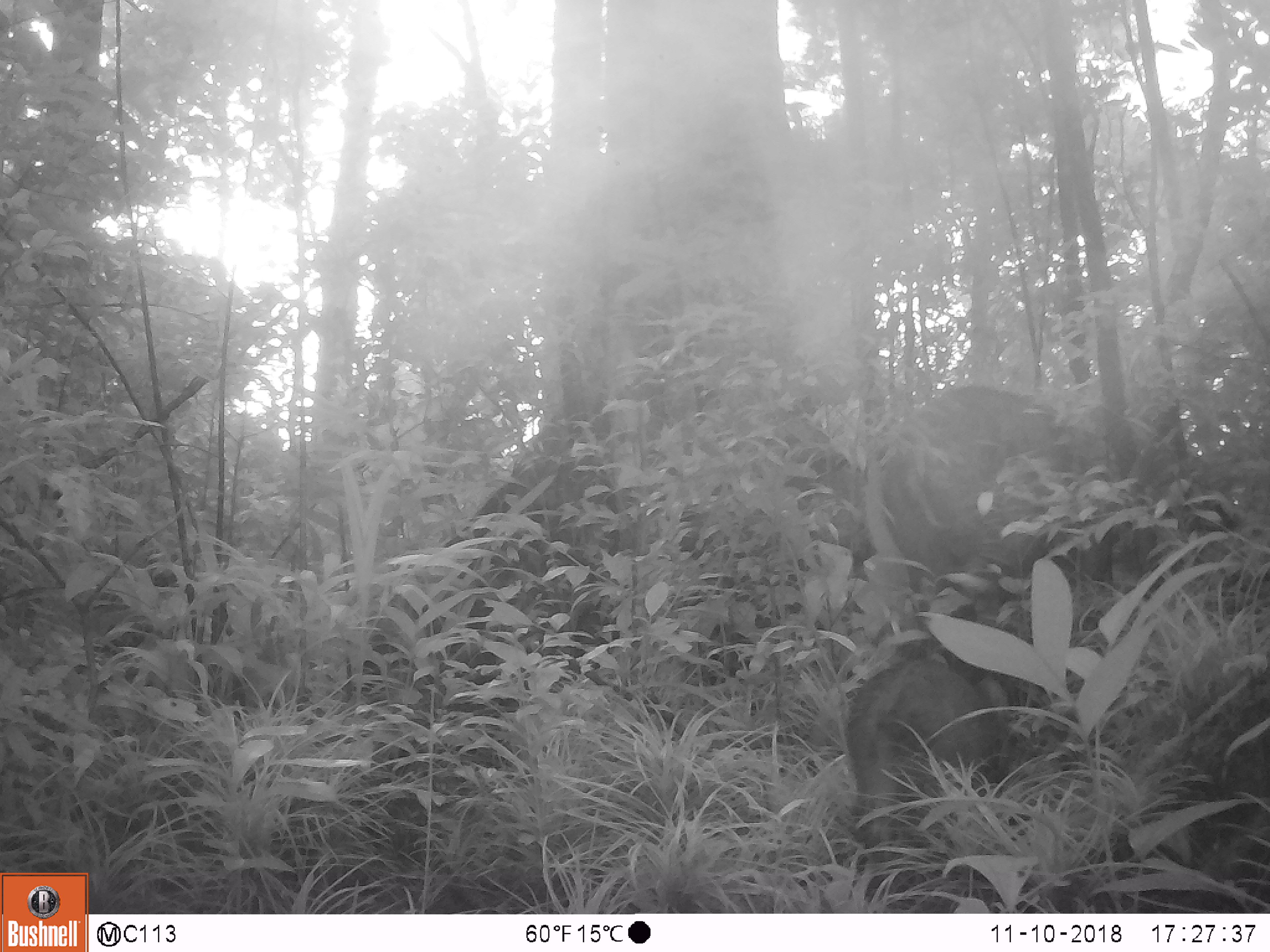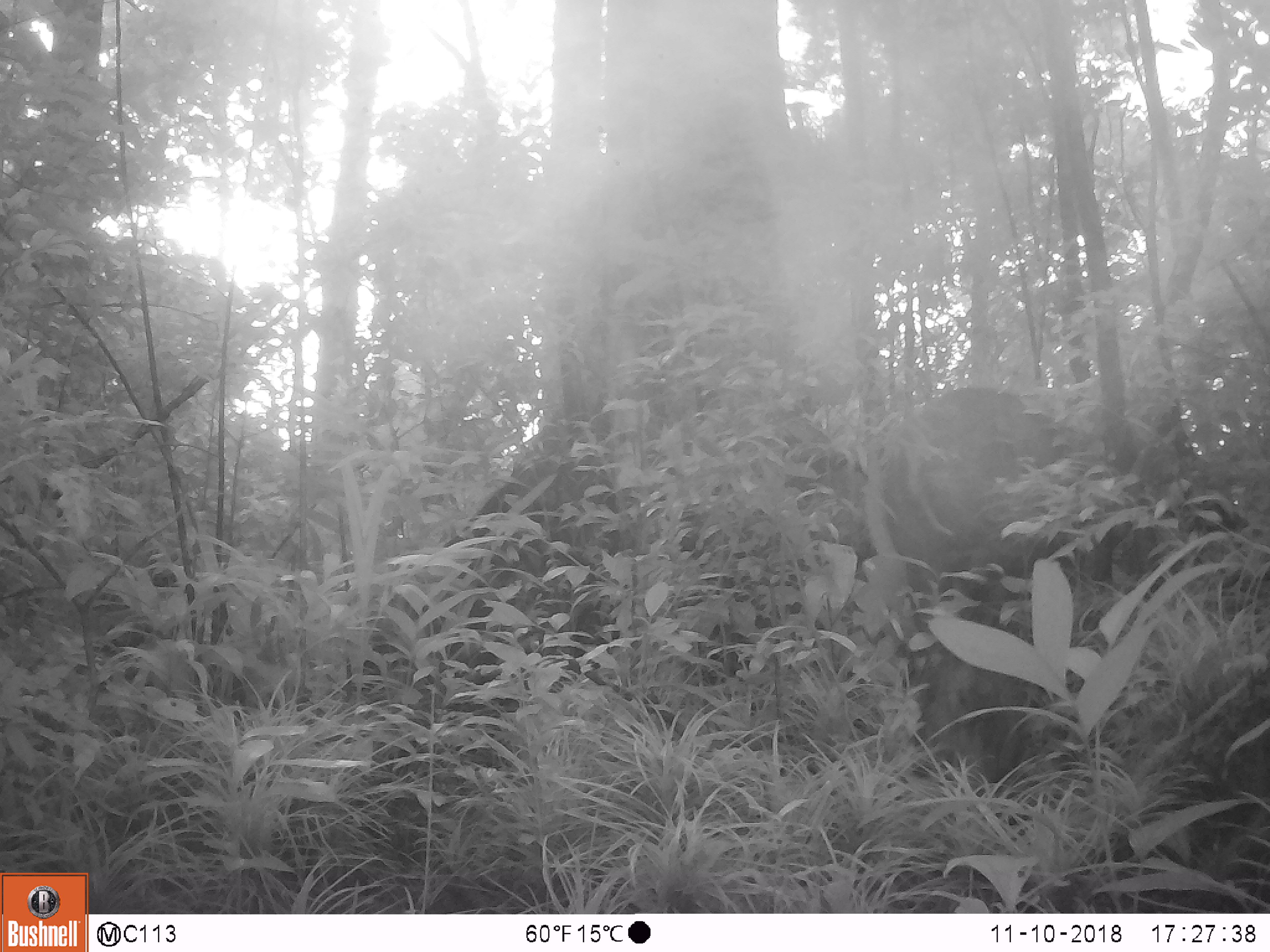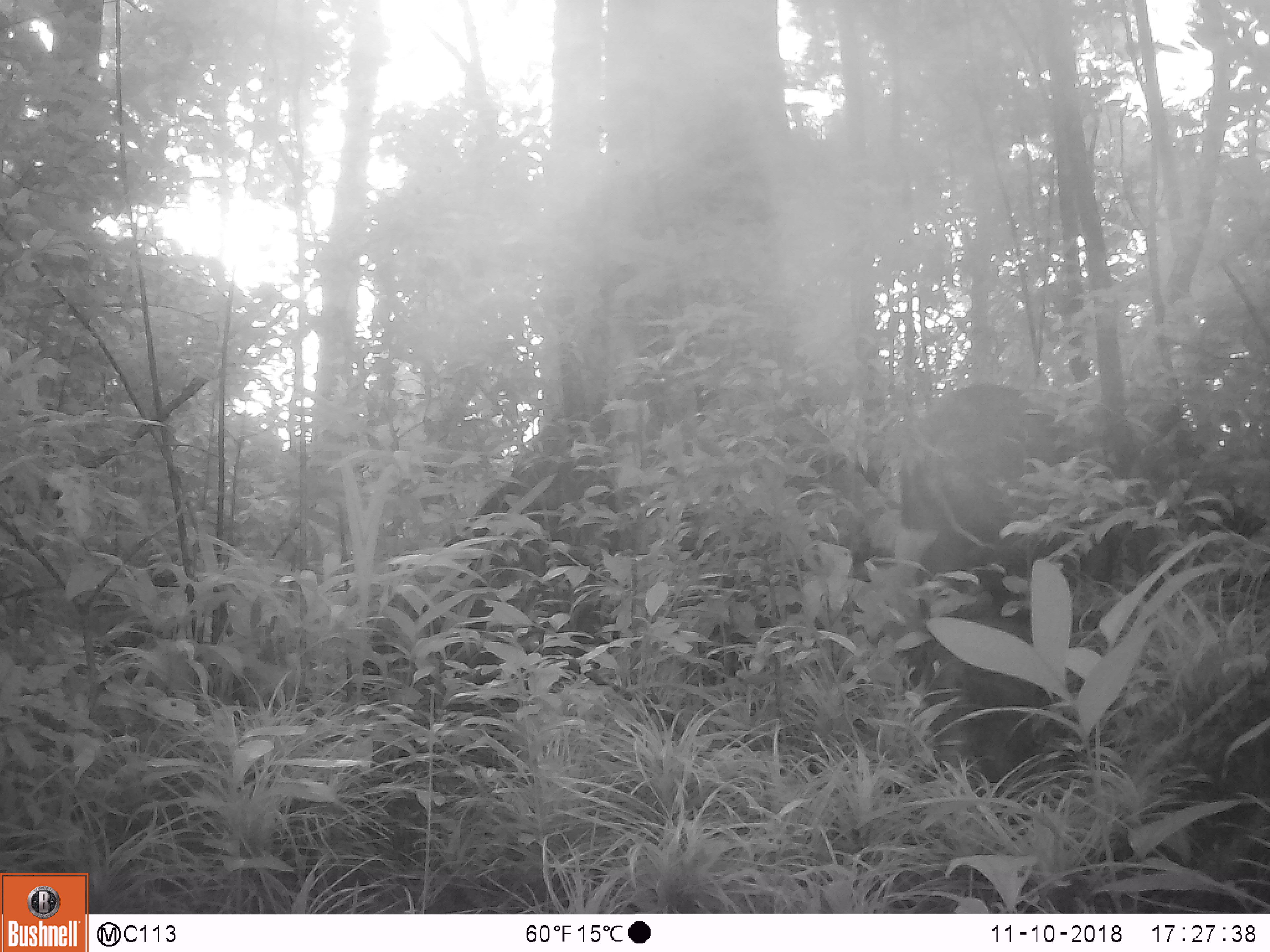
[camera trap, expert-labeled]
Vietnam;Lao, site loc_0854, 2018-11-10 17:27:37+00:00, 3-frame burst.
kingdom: Animalia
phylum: Chordata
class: Mammalia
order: Artiodactyla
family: Suidae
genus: Sus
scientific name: Sus scrofa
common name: eurasian wild pig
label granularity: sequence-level